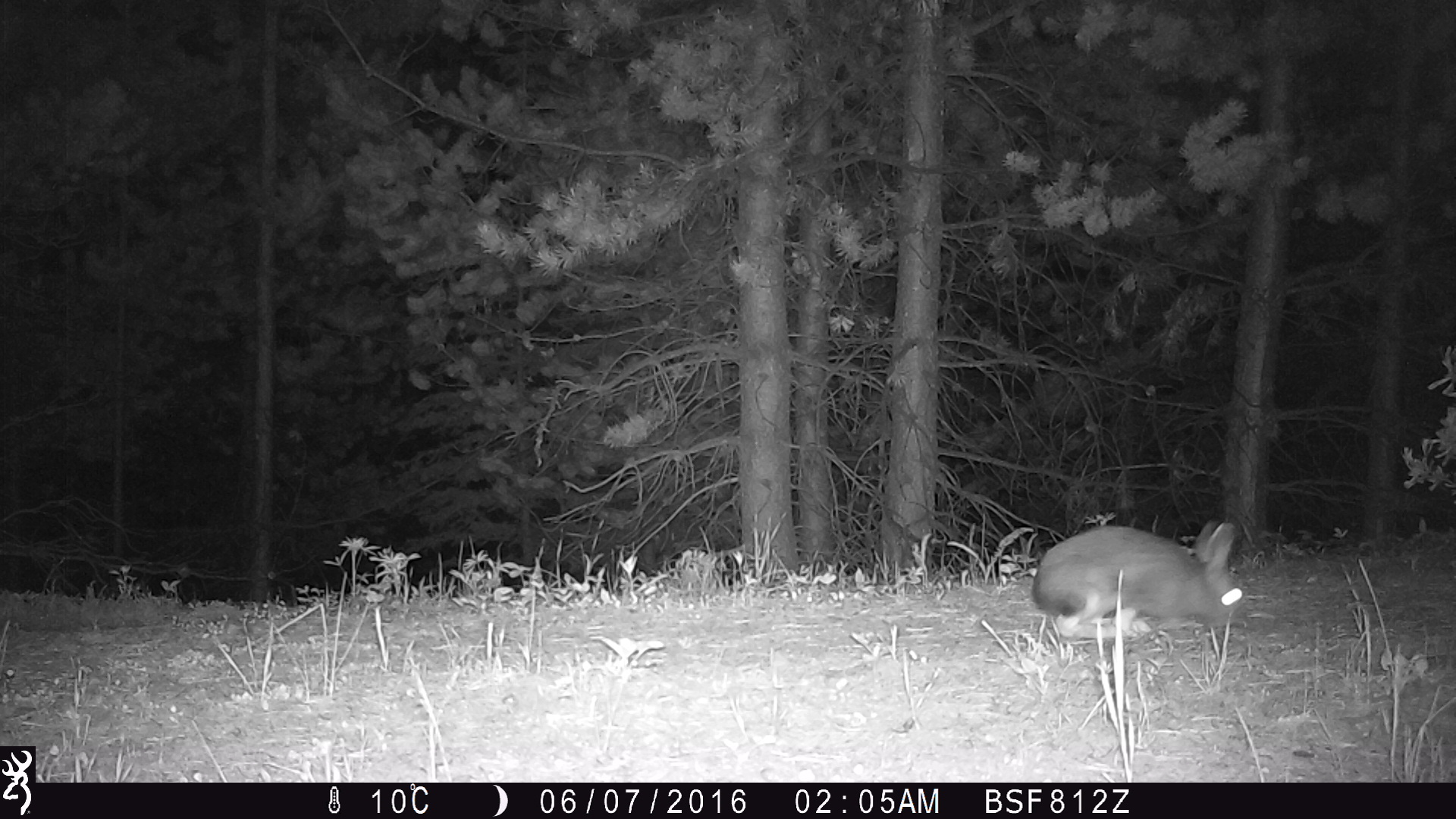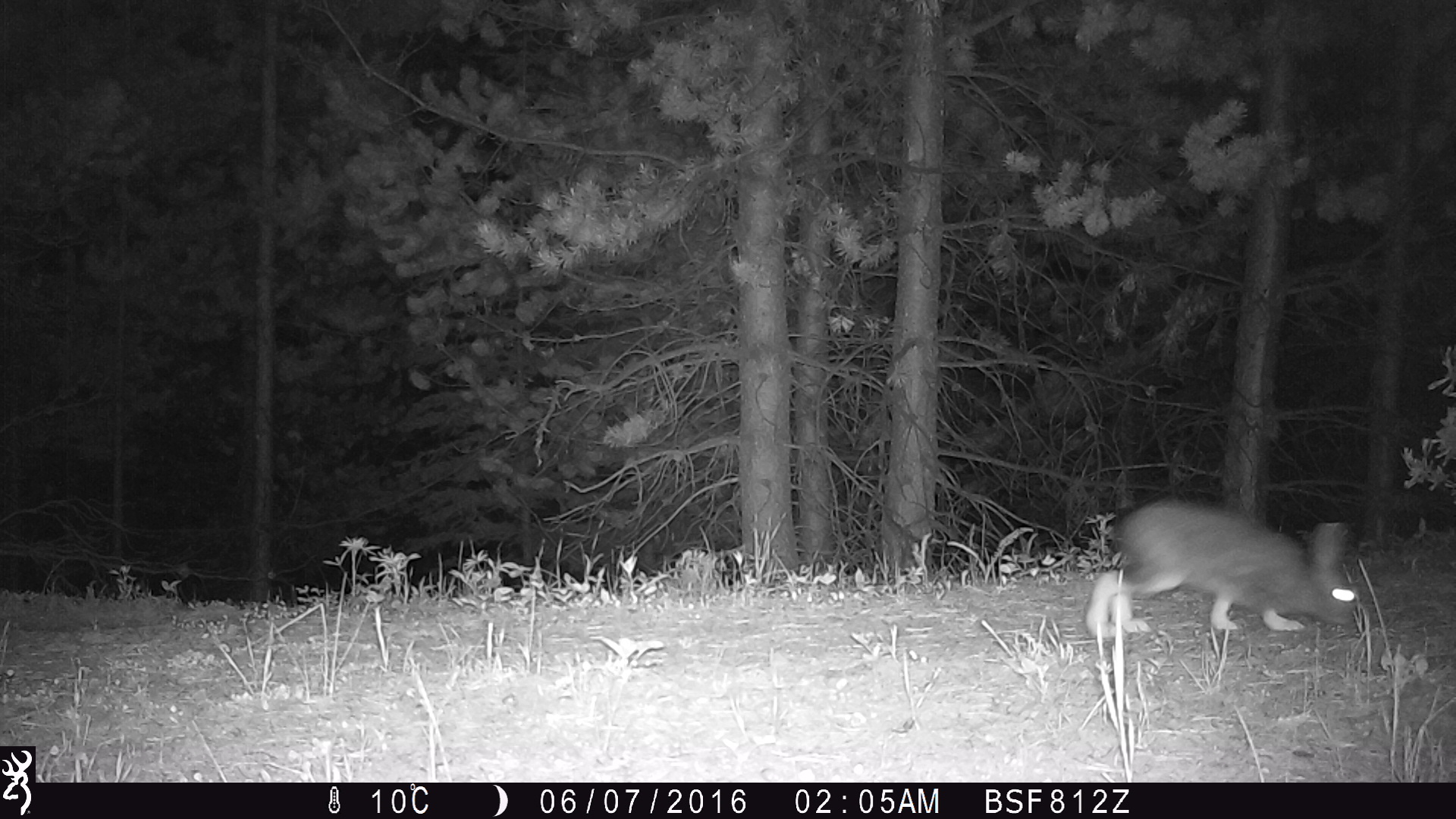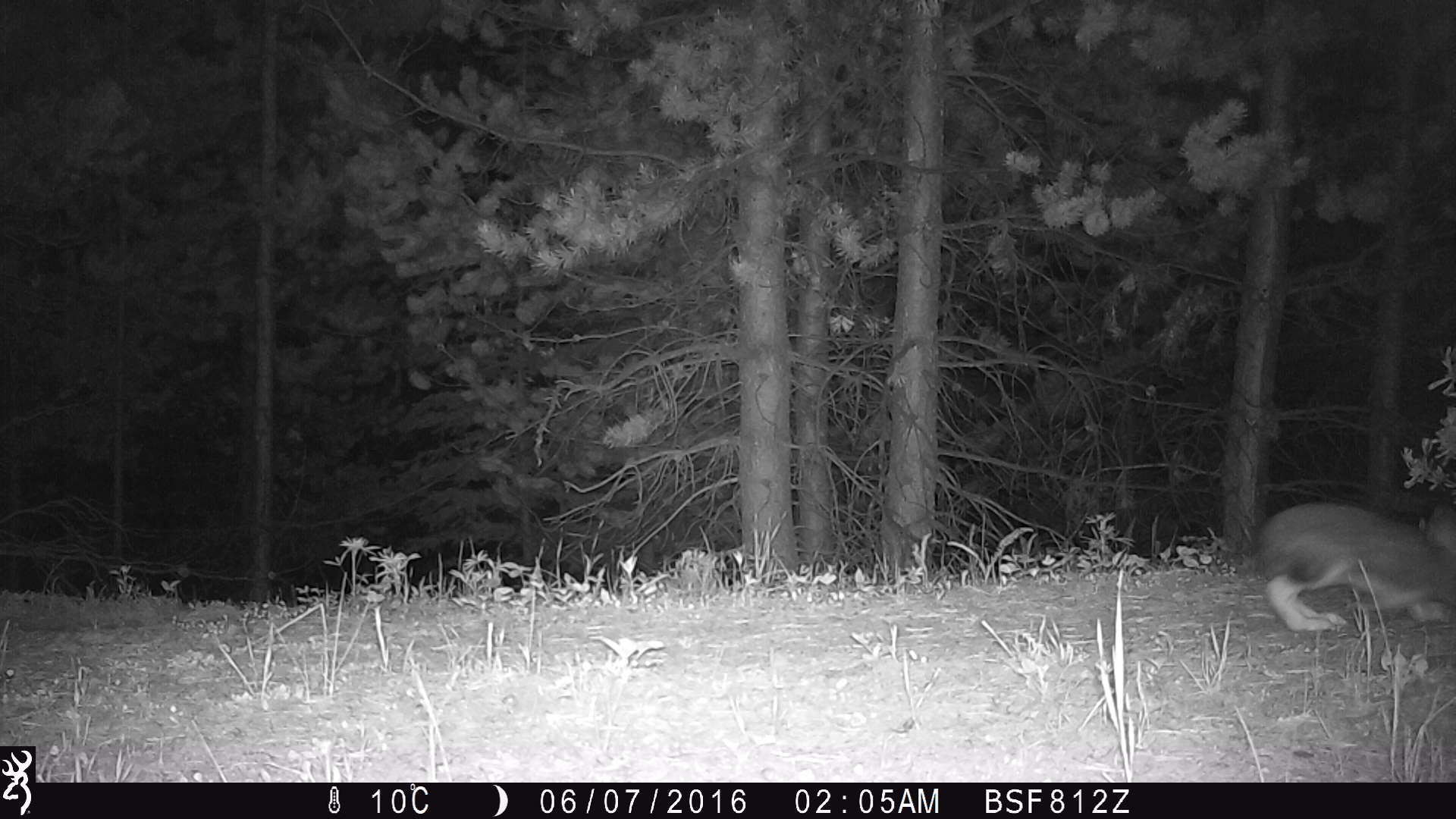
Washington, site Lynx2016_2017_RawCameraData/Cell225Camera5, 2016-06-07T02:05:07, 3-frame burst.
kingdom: Animalia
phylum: Chordata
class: Mammalia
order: Lagomorpha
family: Leporidae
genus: Lepus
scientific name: Lepus americanus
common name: snowshoe hare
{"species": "Lepus americanus (snowshoe hare)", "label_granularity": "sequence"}